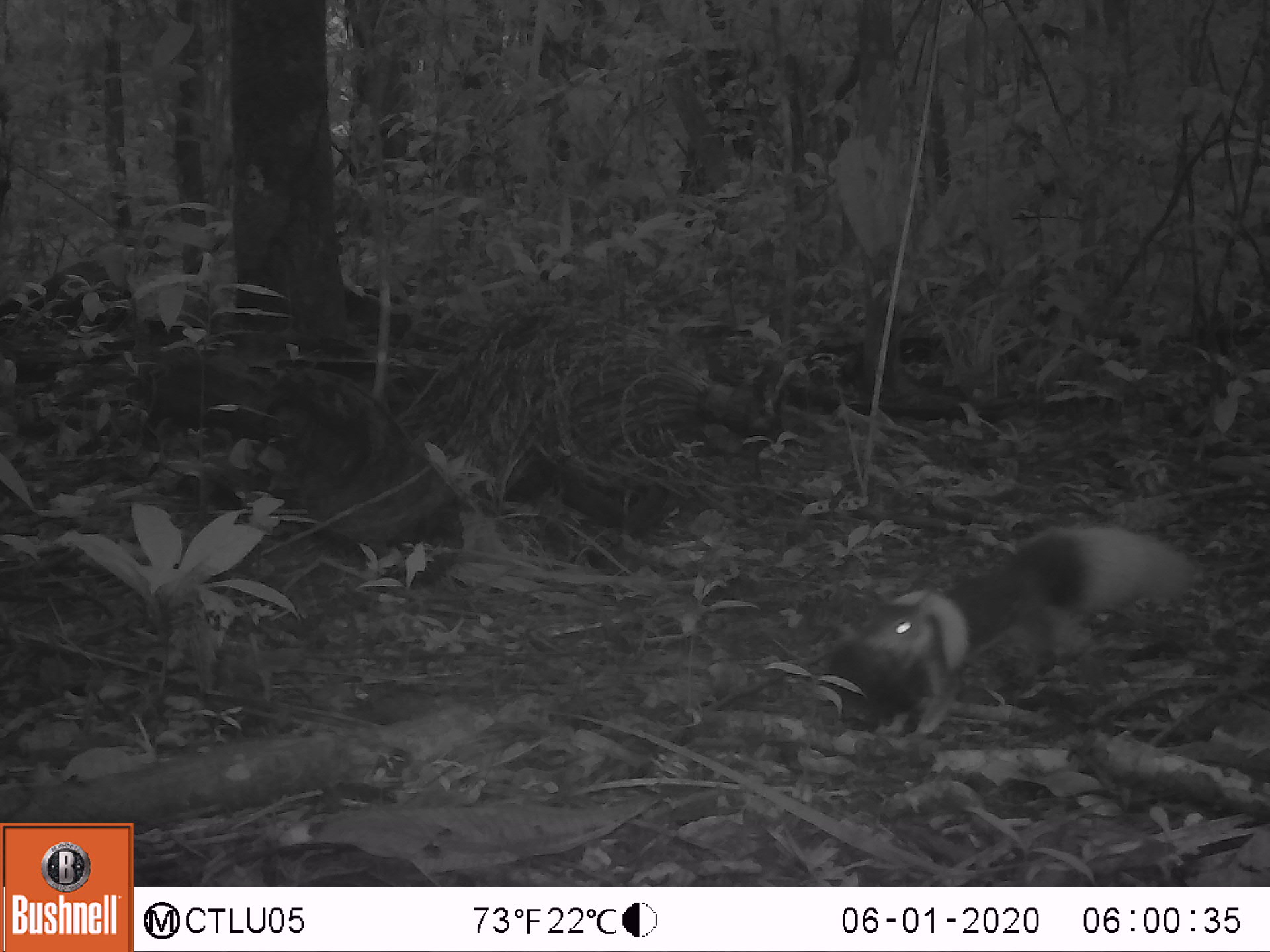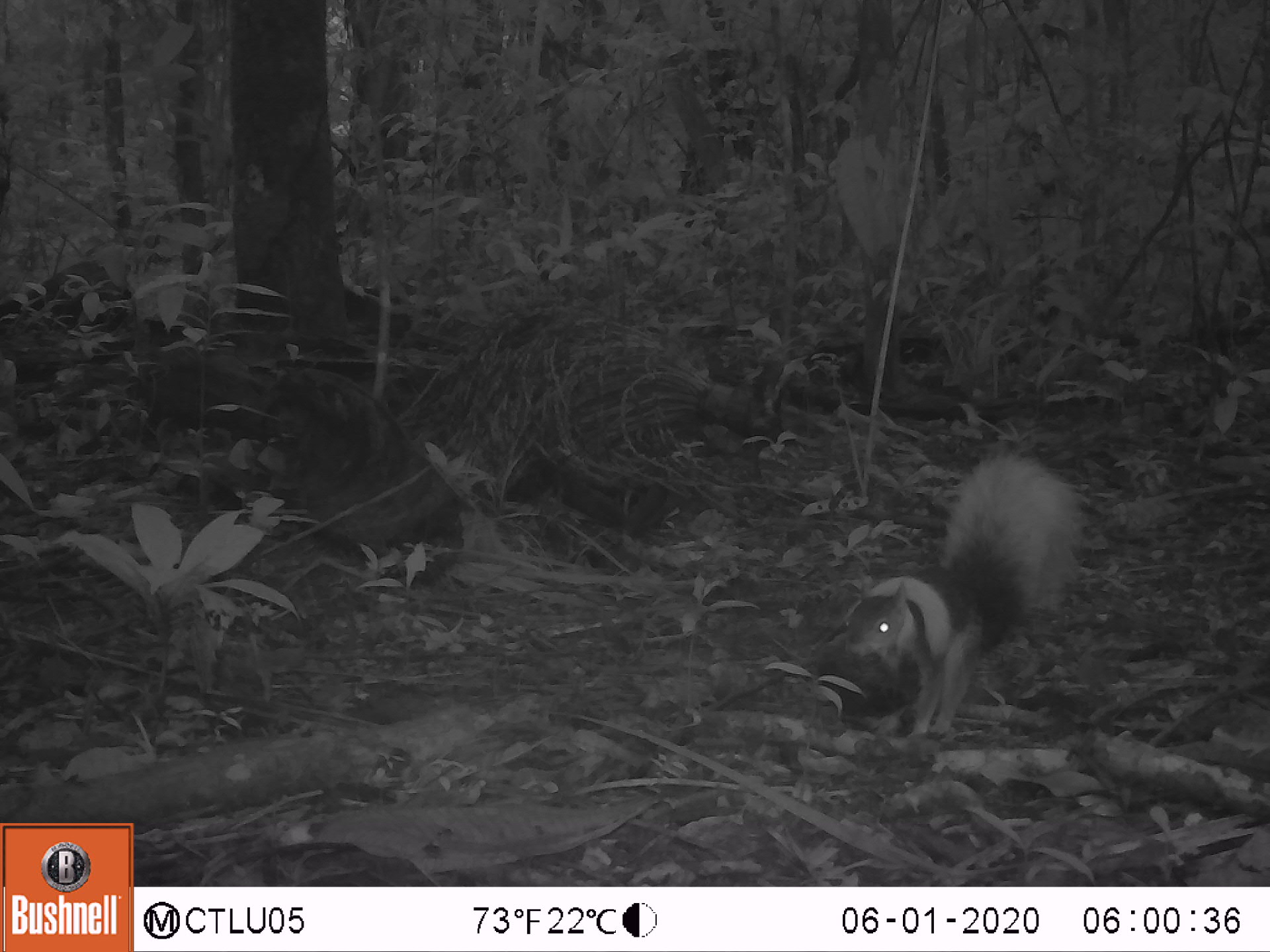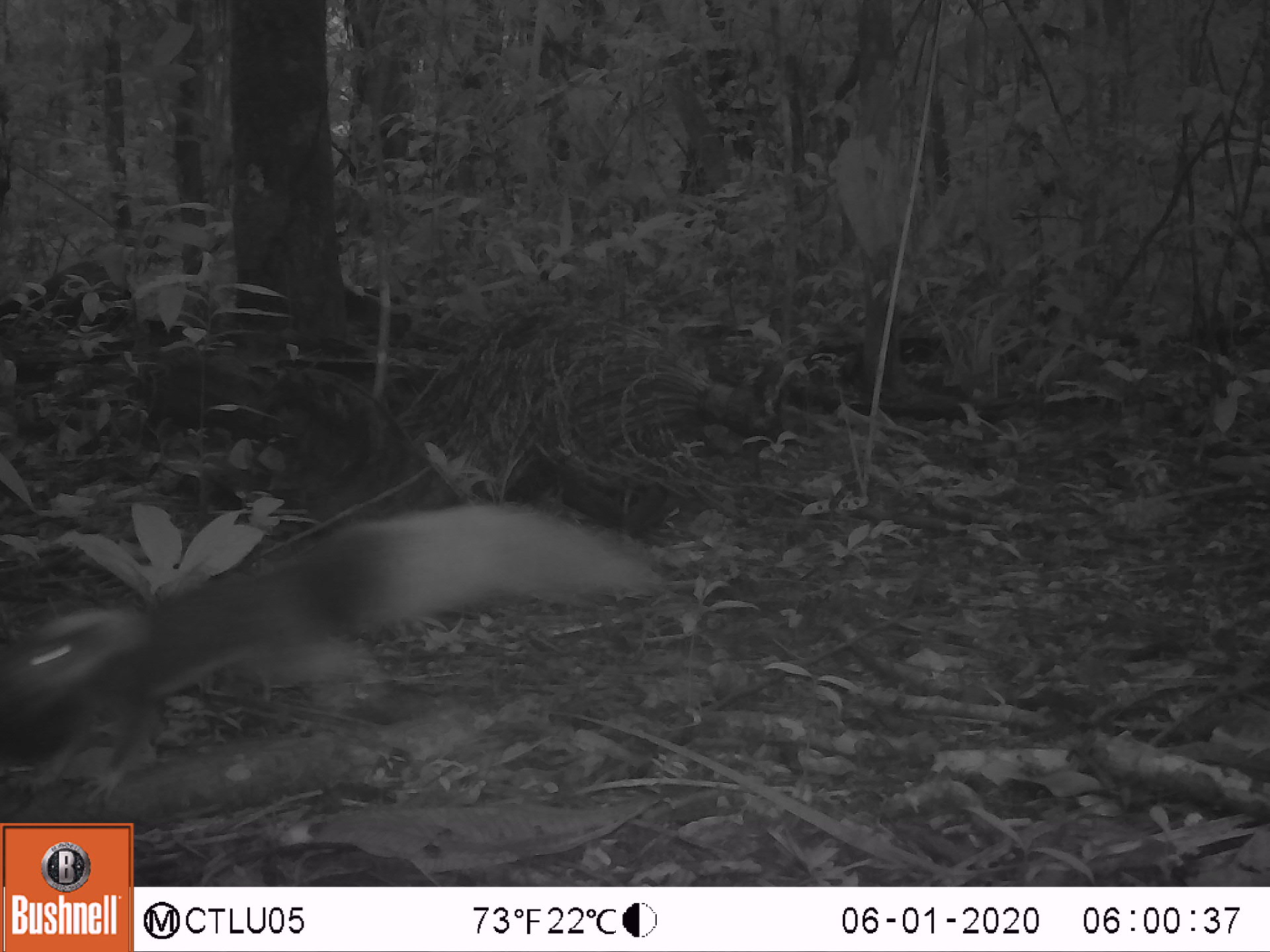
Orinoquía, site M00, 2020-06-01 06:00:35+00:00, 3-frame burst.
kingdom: Animalia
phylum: Chordata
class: Mammalia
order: Rodentia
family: Sciuridae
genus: Sciurus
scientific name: Sciurus igniventris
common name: northern amazon red squirrel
Northern amazon red squirrel (Sciurus igniventris).